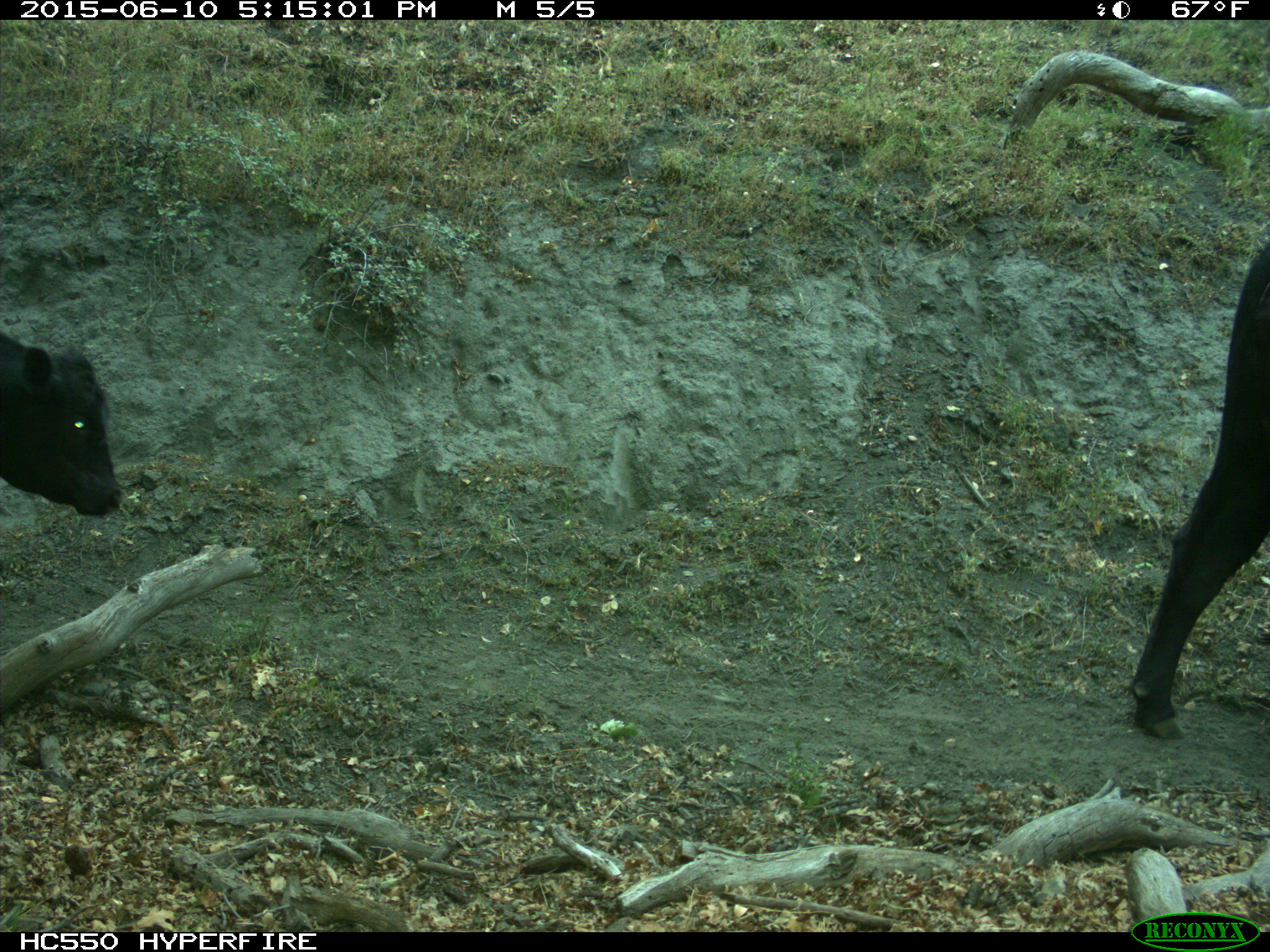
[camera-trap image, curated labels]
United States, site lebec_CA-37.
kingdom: Animalia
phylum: Chordata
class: Mammalia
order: Artiodactyla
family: Bovidae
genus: Bos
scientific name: Bos taurus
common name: domestic cow